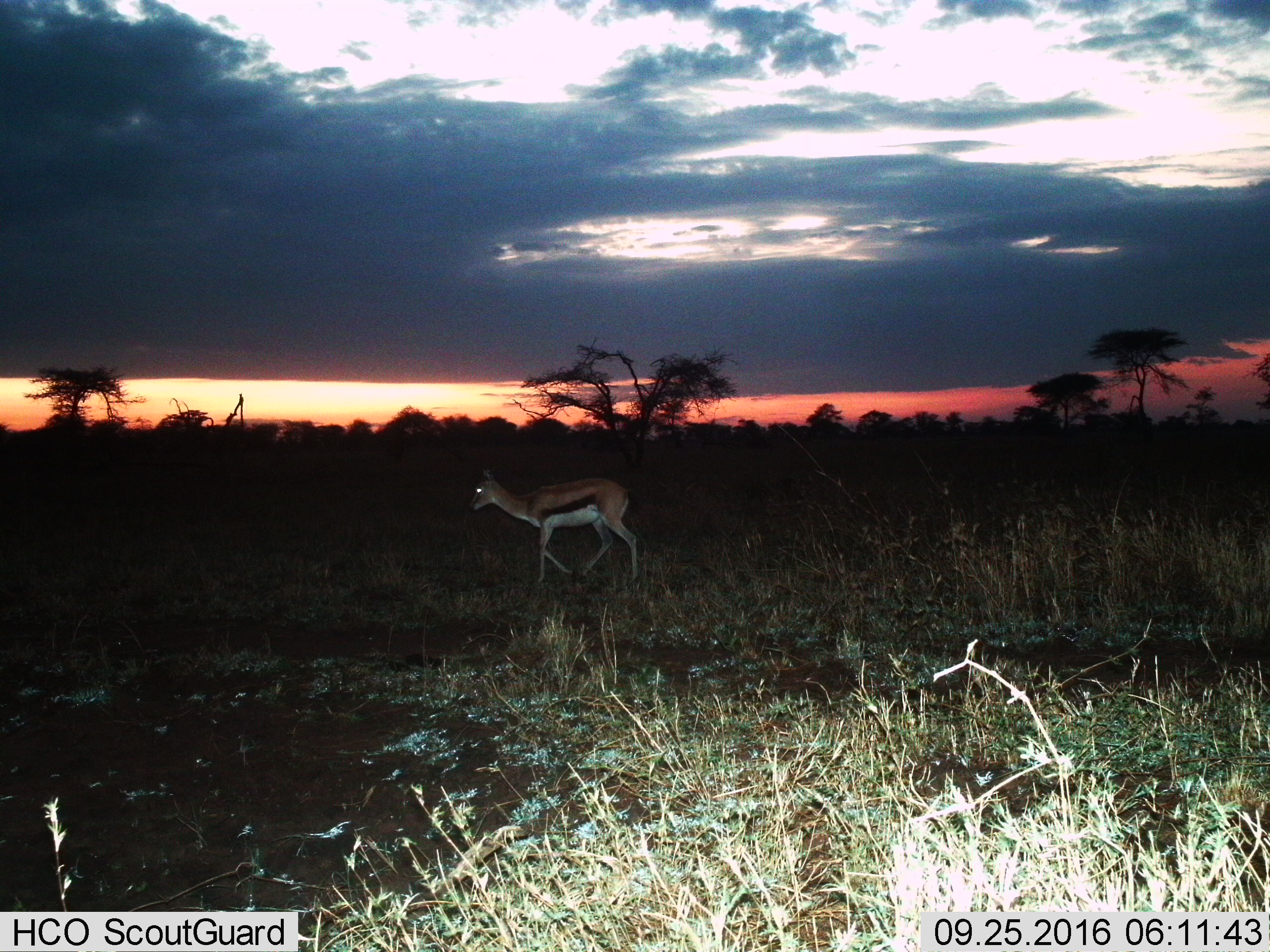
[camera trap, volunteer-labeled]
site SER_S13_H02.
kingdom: Animalia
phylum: Chordata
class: Mammalia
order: Artiodactyla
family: Bovidae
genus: Eudorcas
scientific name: Eudorcas thomsonii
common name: thomson's gazelle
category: gazellethomsons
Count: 1.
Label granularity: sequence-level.